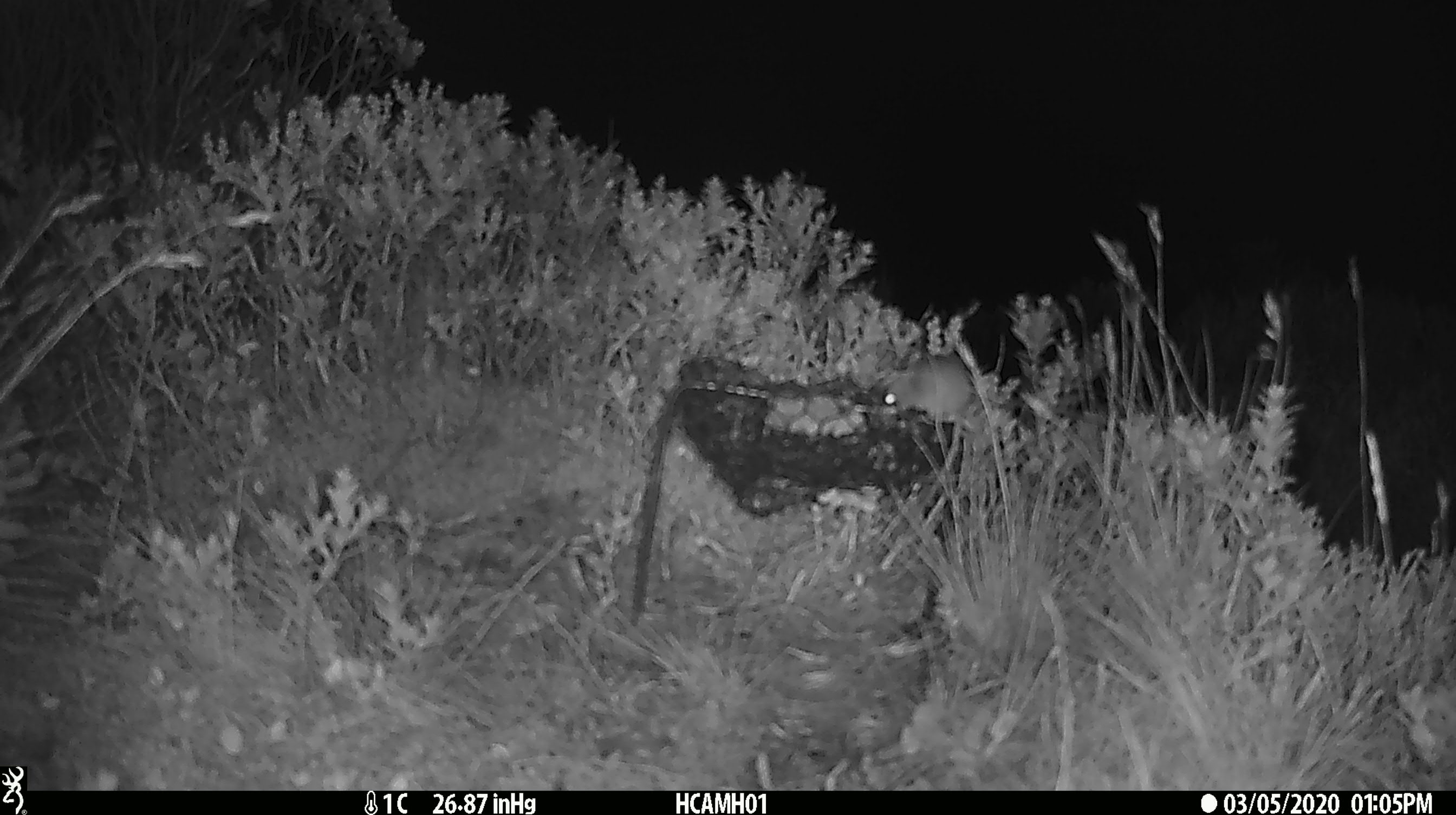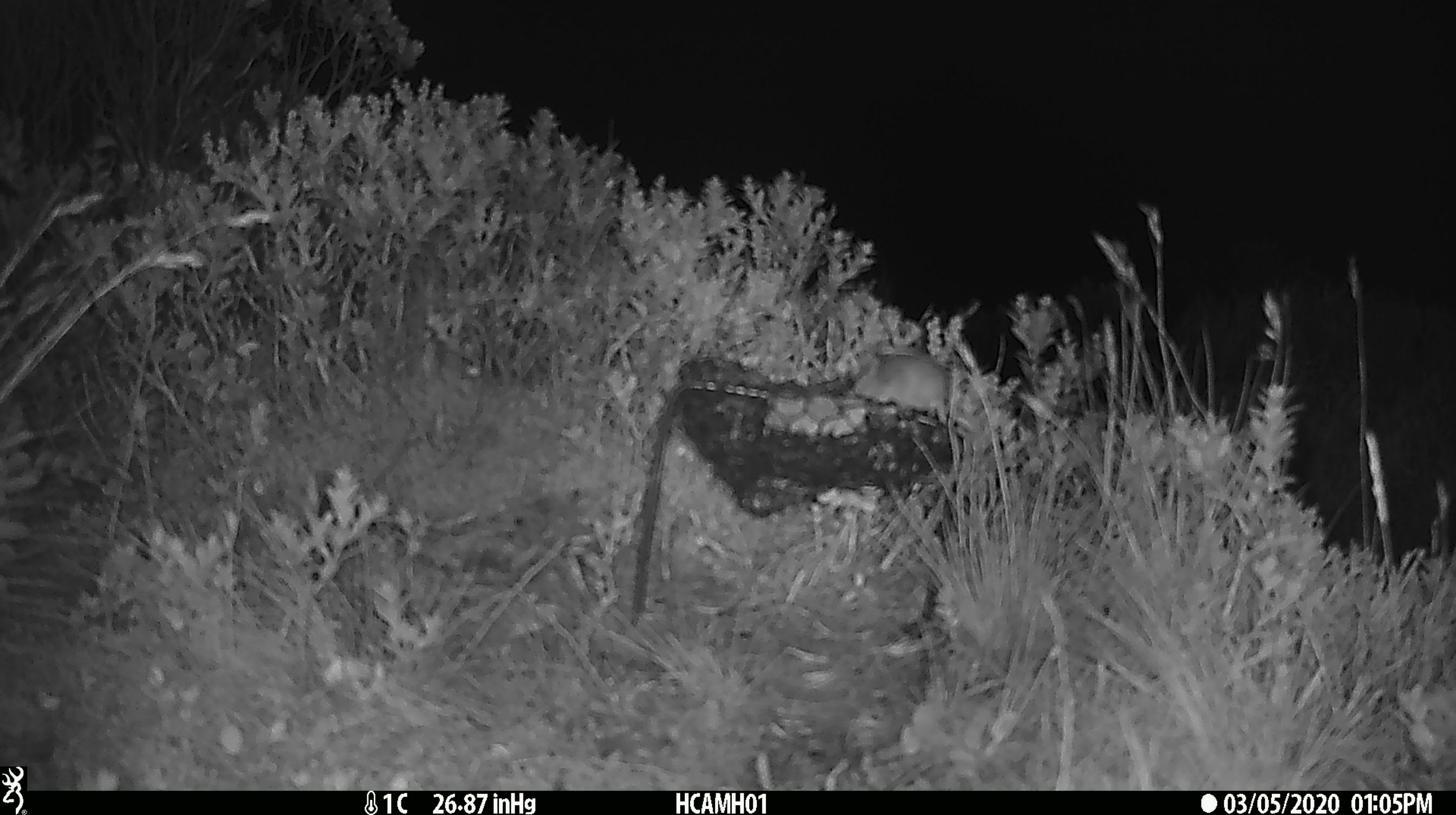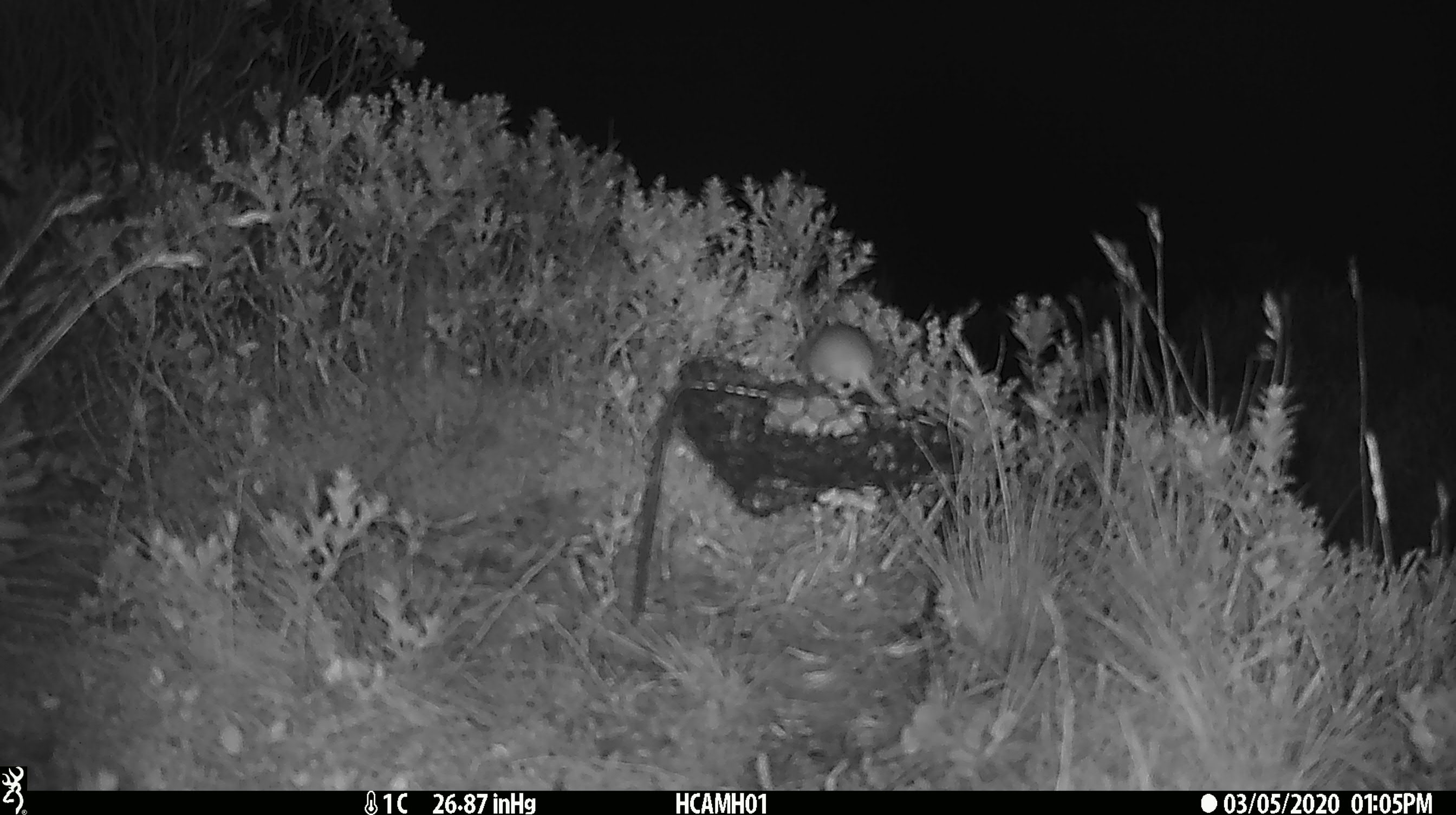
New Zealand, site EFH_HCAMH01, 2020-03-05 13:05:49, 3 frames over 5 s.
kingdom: Animalia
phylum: Chordata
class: Mammalia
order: Rodentia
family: Muridae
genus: Mus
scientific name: Mus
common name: mouse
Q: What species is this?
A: Mouse (Mus).